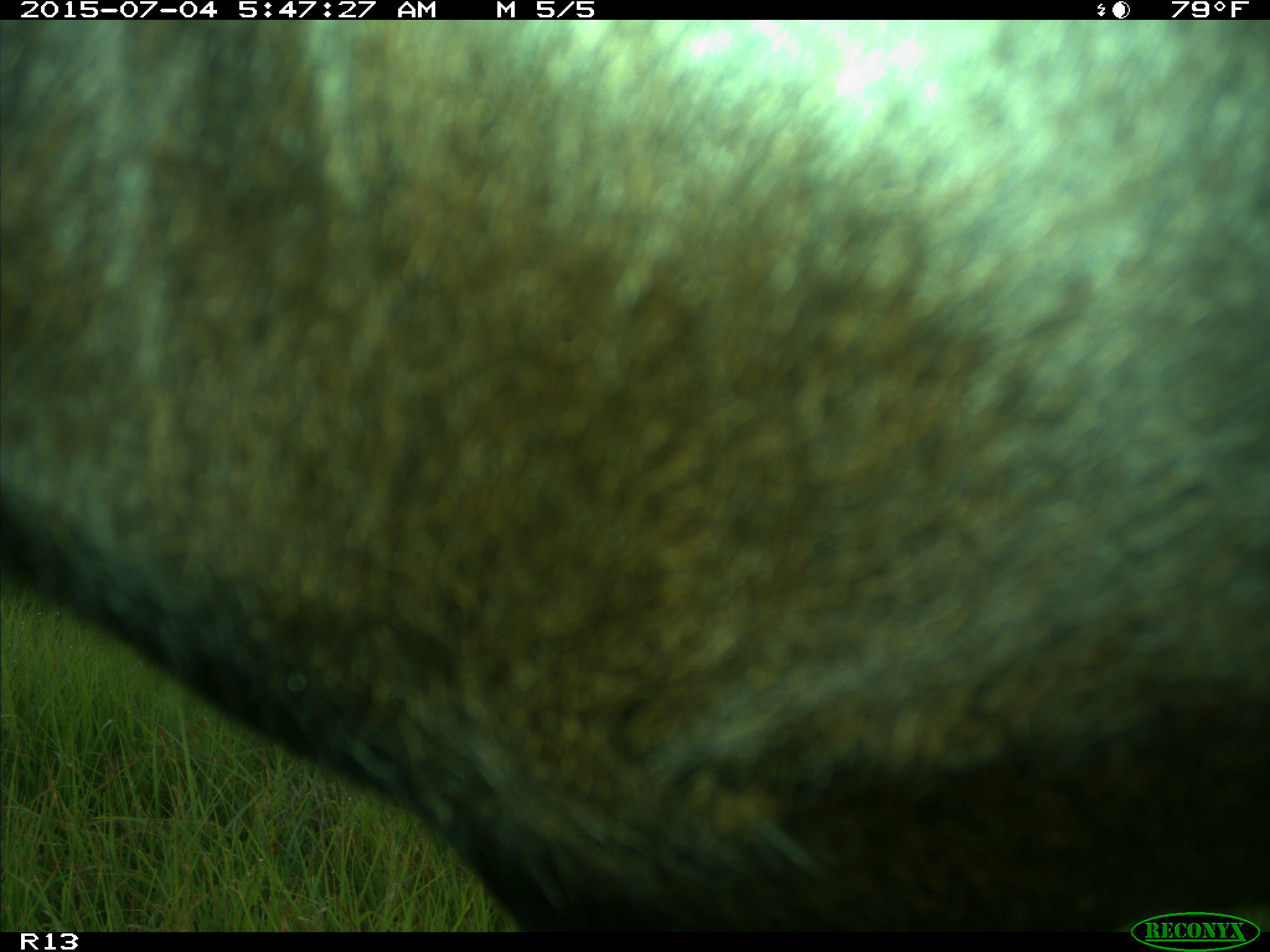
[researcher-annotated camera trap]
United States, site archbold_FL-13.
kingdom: Animalia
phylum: Chordata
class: Mammalia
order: Artiodactyla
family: Bovidae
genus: Bos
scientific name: Bos taurus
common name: domestic cow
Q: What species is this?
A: Bos taurus (domestic cow).